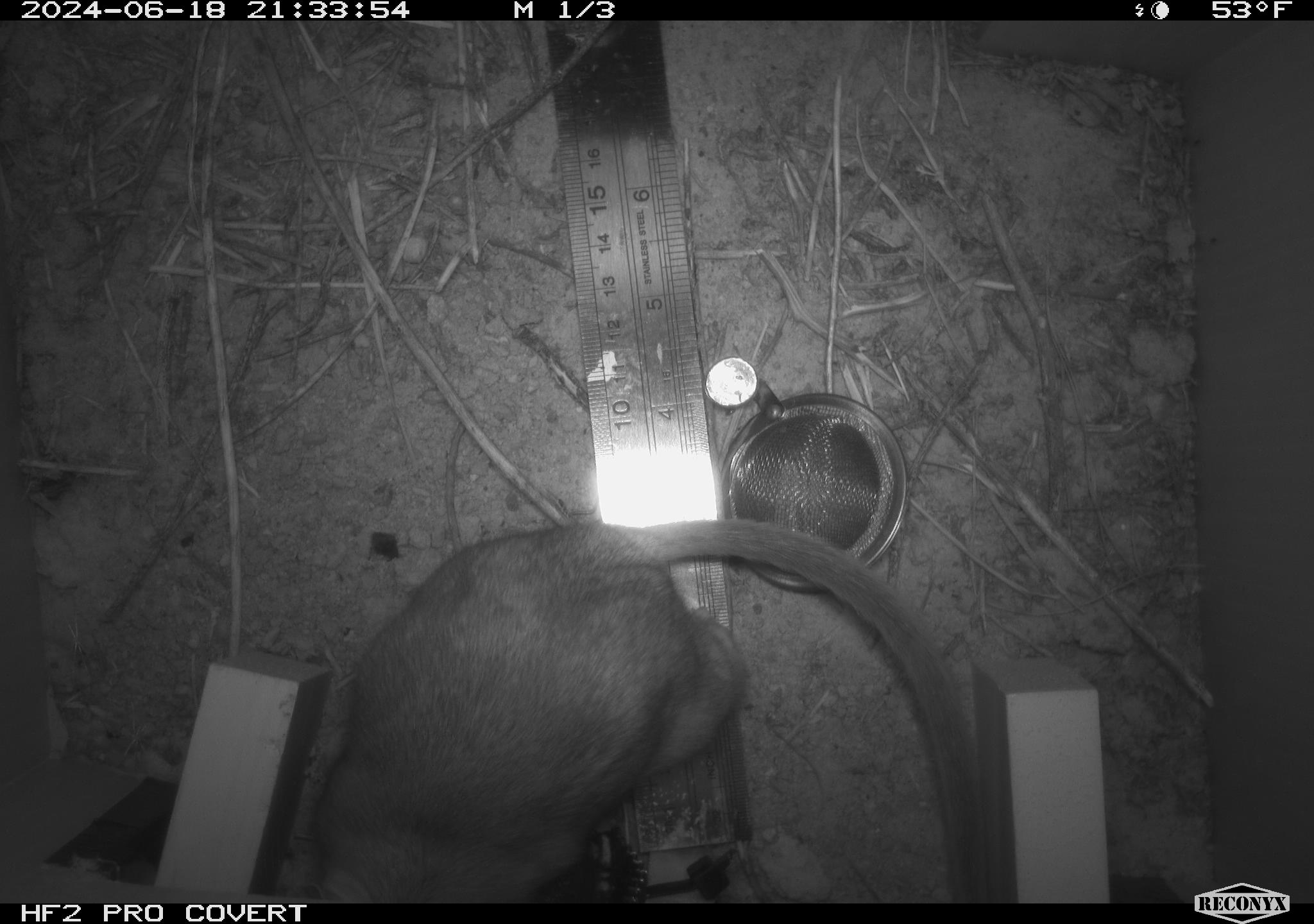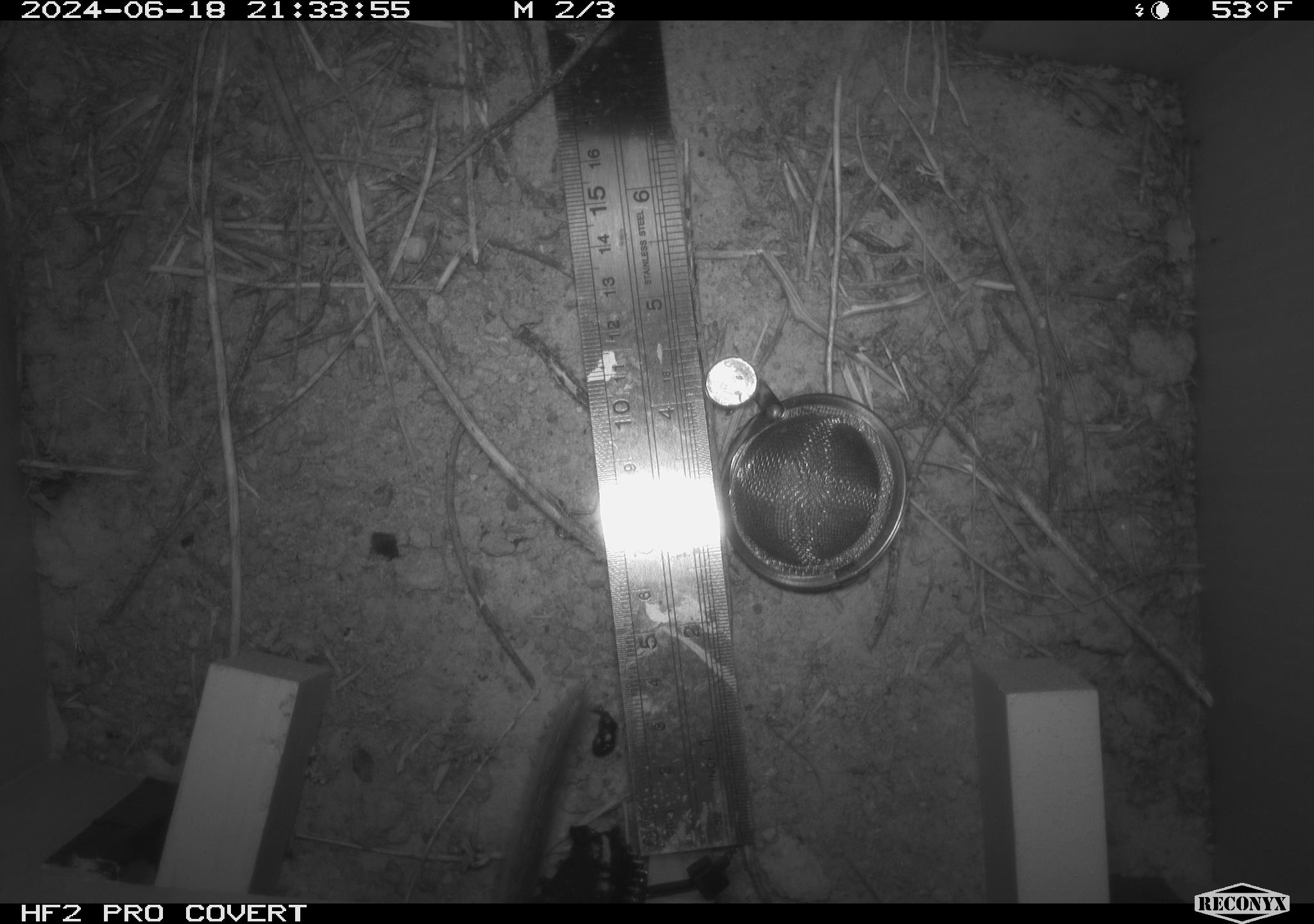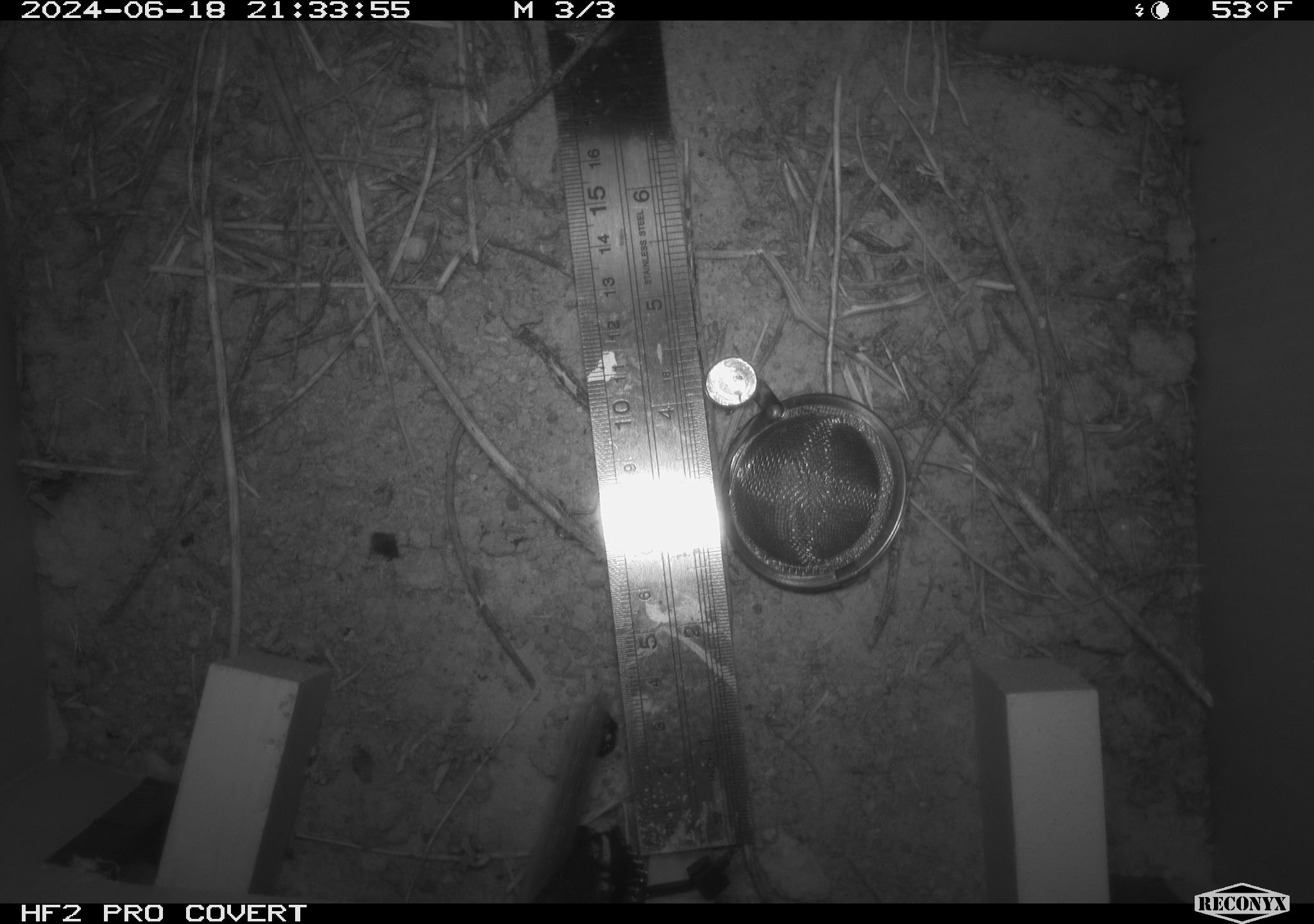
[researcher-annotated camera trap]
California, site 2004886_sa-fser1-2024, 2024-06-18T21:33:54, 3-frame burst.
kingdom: Animalia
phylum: Chordata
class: Mammalia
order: Rodentia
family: Sciuridae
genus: Neotamias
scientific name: Neotamias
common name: western chipmunks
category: neotamias species